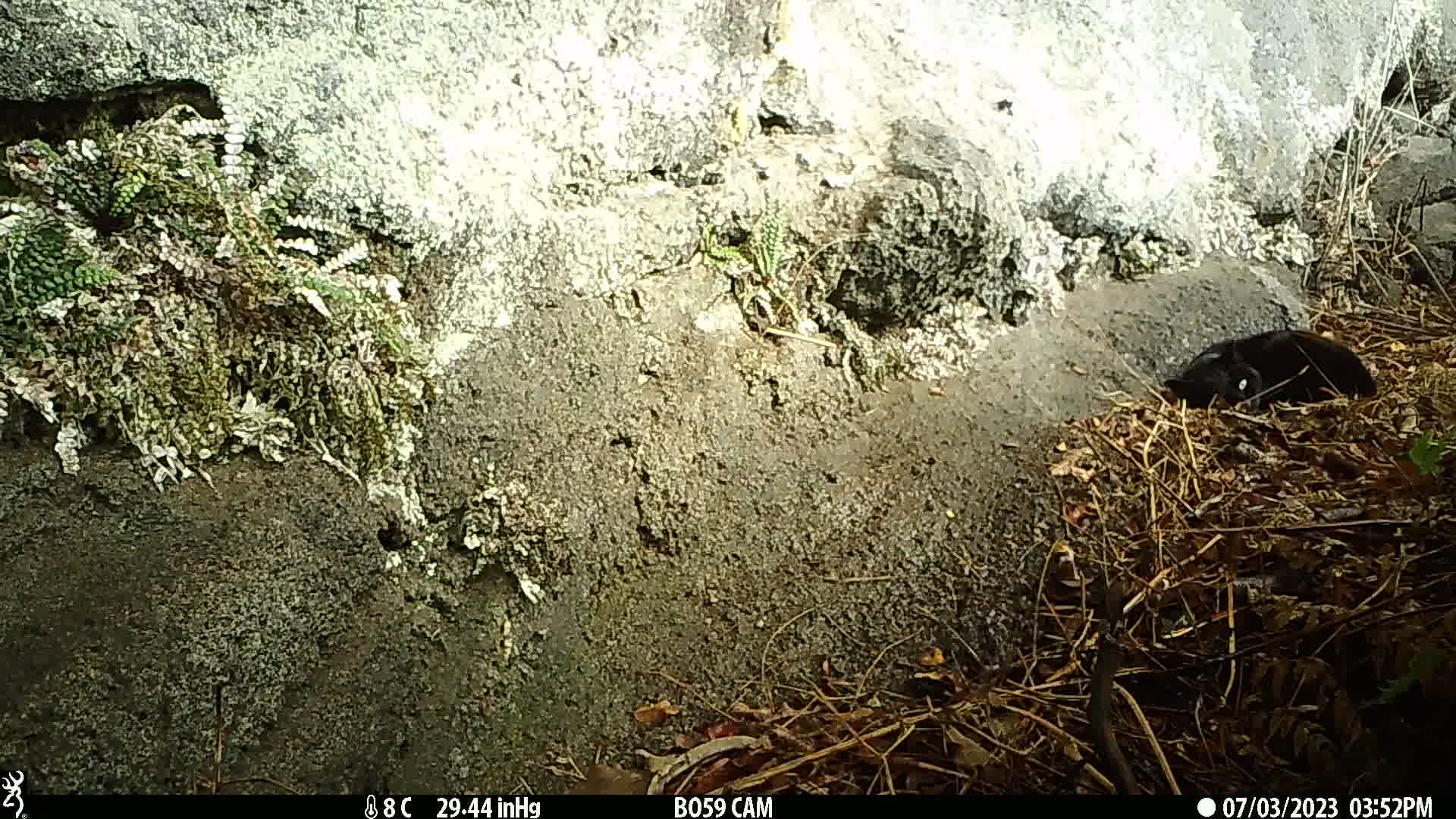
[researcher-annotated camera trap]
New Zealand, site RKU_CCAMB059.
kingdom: Animalia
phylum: Chordata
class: Mammalia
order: Carnivora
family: Felidae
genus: Felis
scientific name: Felis catus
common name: domestic cat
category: cat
Cat (domestic cat) (Felis catus).